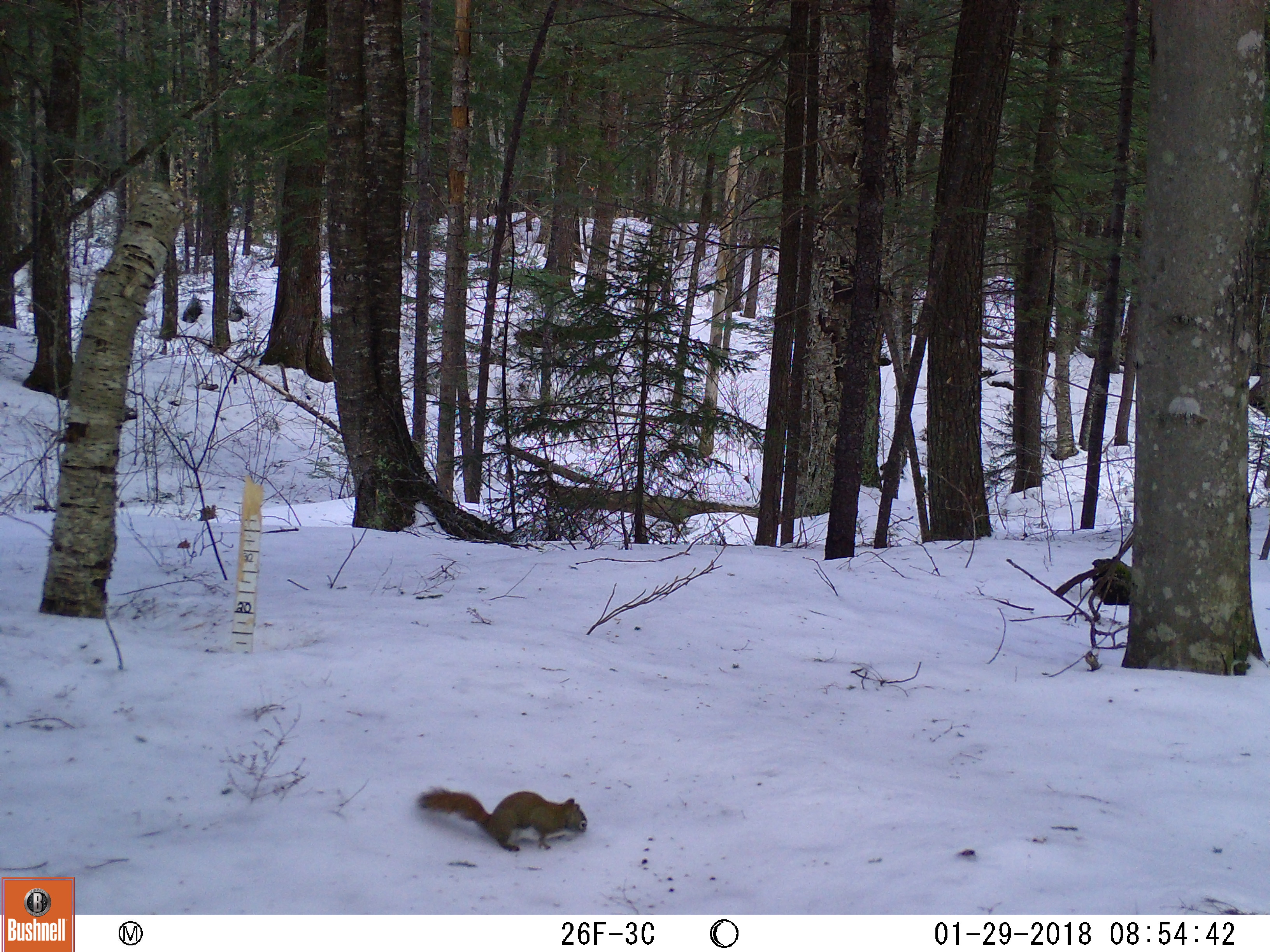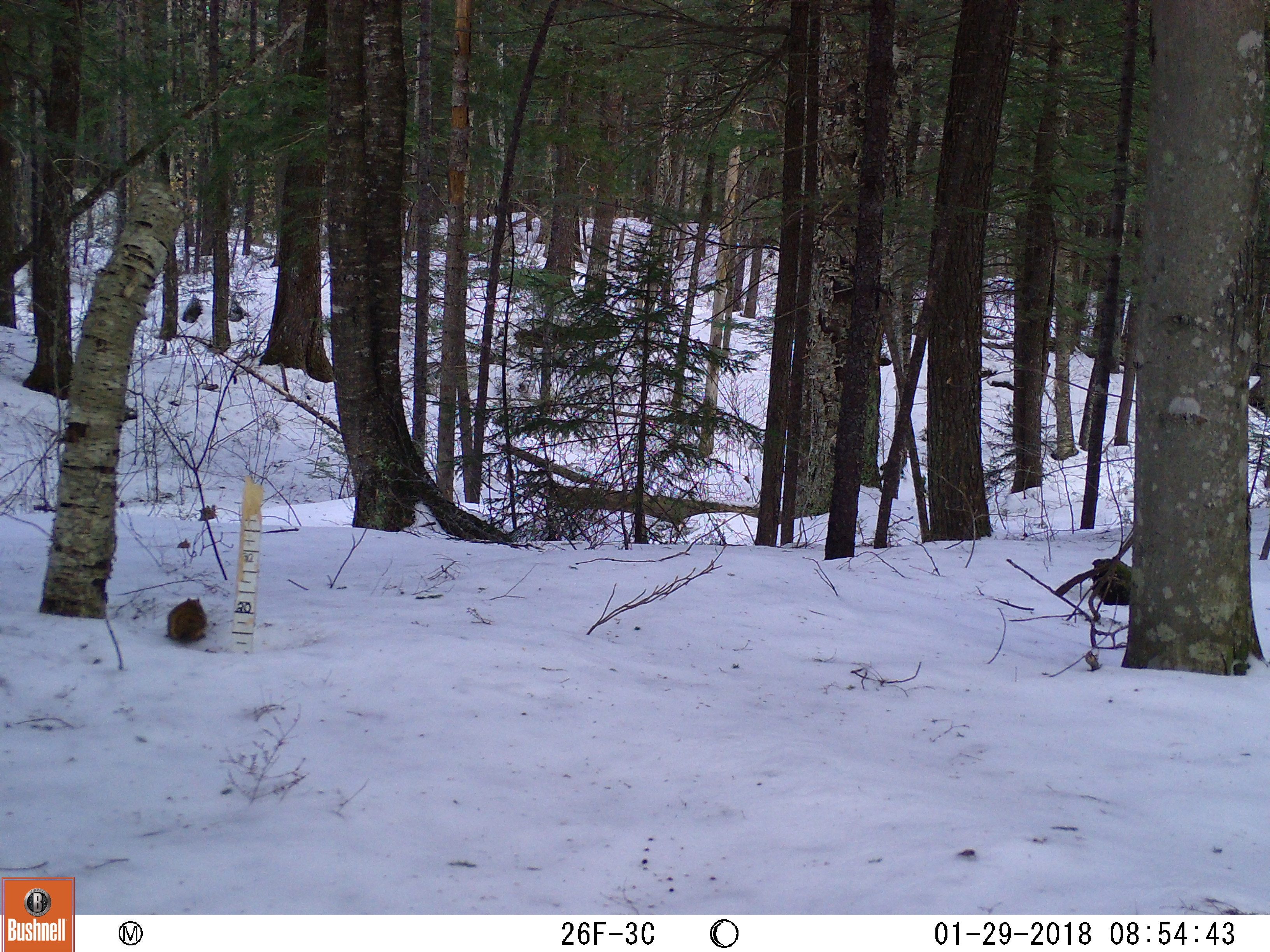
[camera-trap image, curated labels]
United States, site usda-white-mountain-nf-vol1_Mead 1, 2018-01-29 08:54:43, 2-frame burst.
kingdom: Animalia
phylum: Chordata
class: Mammalia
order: Rodentia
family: Sciuridae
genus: Tamiasciurus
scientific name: Tamiasciurus hudsonicus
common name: red squirrel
Red squirrel (Tamiasciurus hudsonicus).